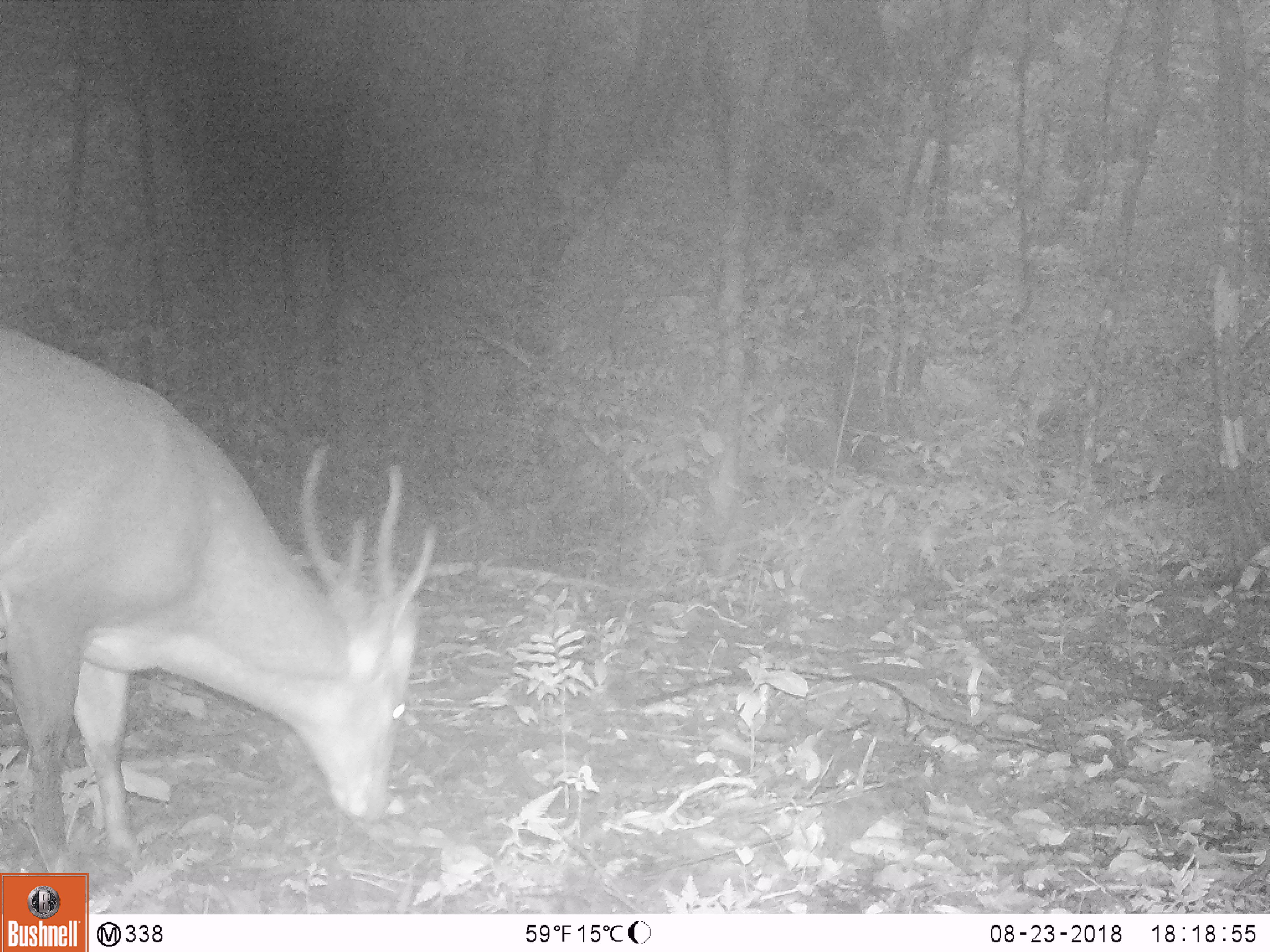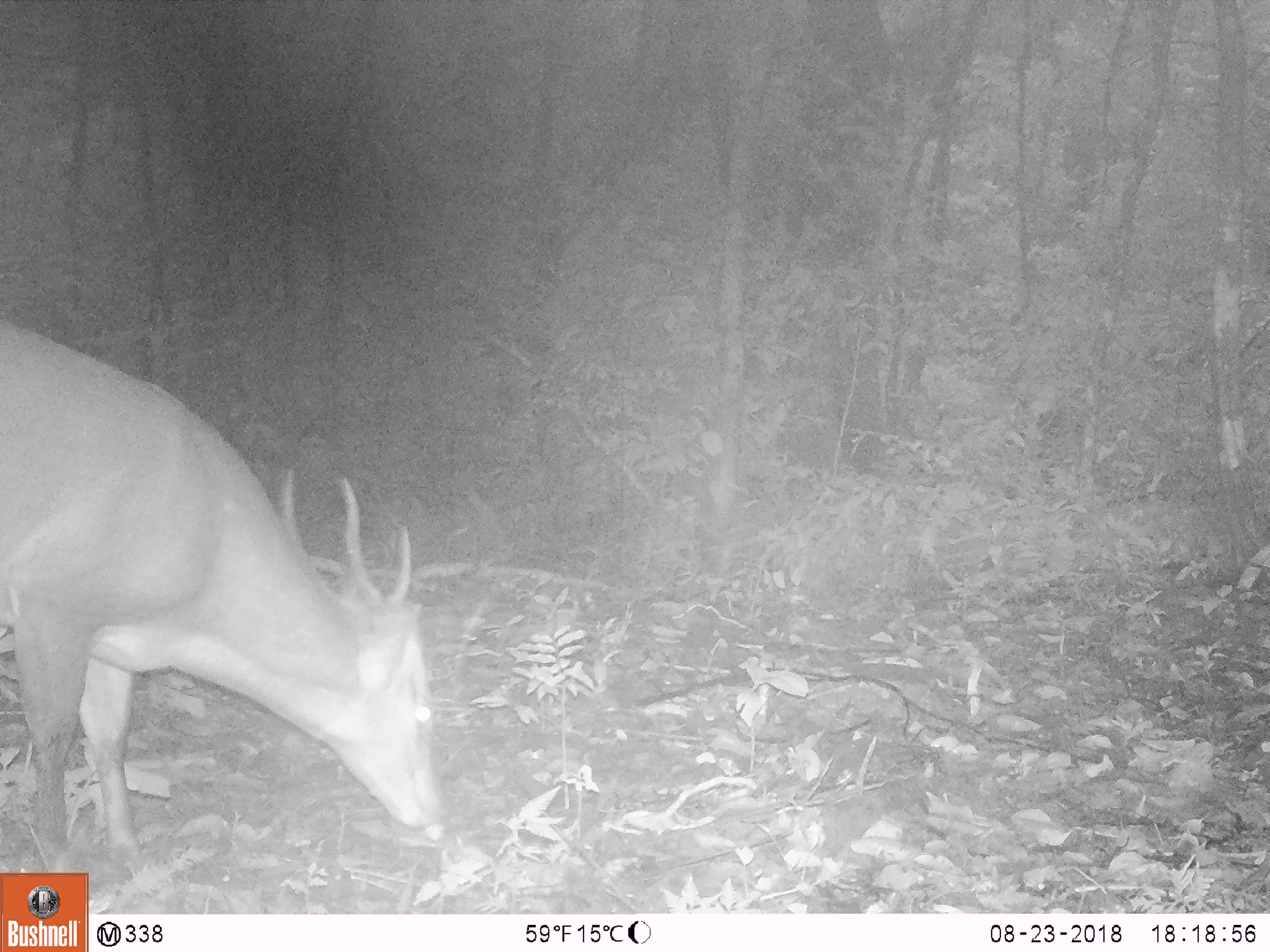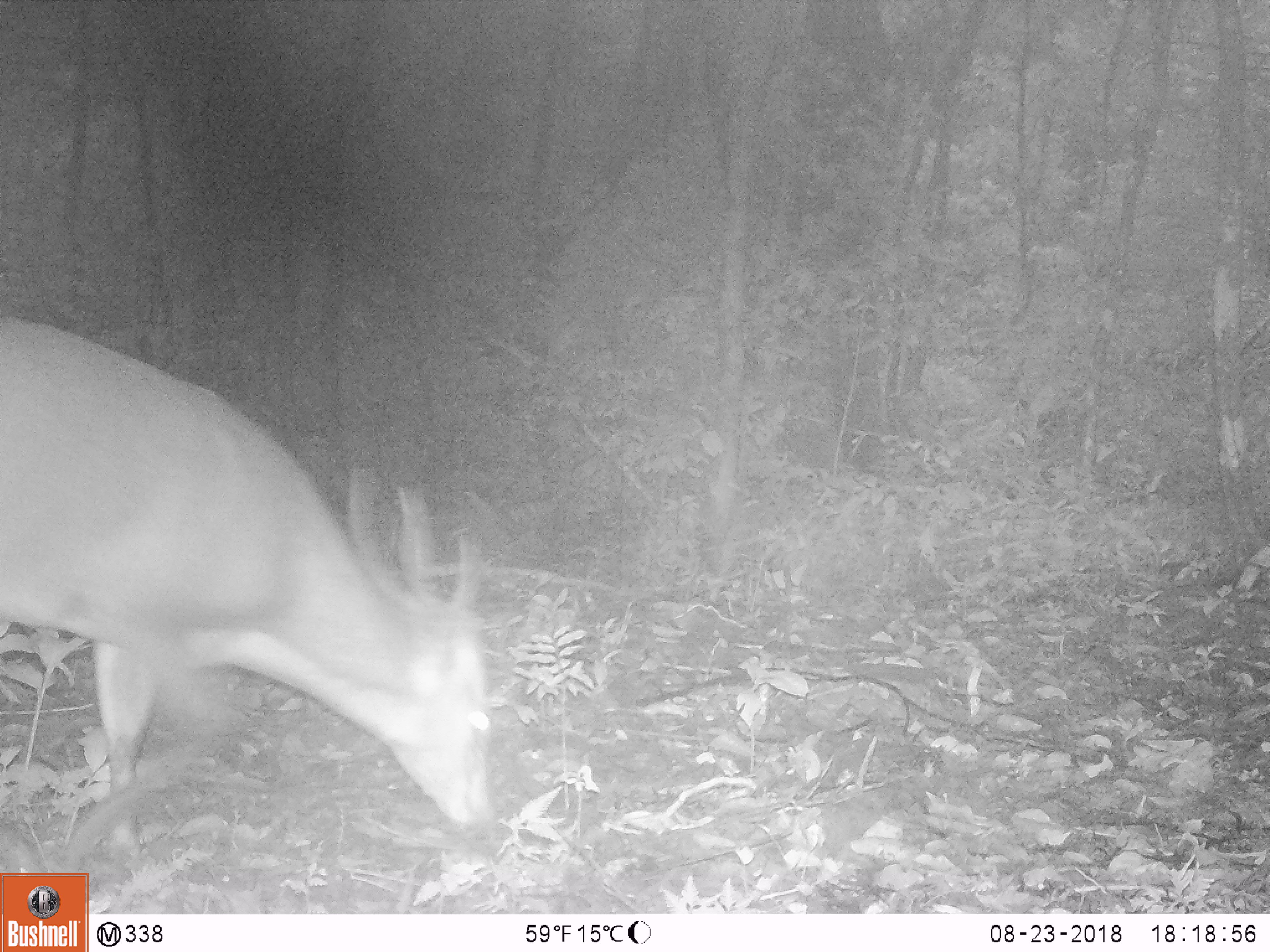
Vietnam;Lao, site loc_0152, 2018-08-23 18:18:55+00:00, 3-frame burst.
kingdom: Animalia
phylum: Chordata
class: Mammalia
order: Artiodactyla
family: Cervidae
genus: Muntiacus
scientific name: Muntiacus vuquangensis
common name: large-antlered muntjac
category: large antlered muntjac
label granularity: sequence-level